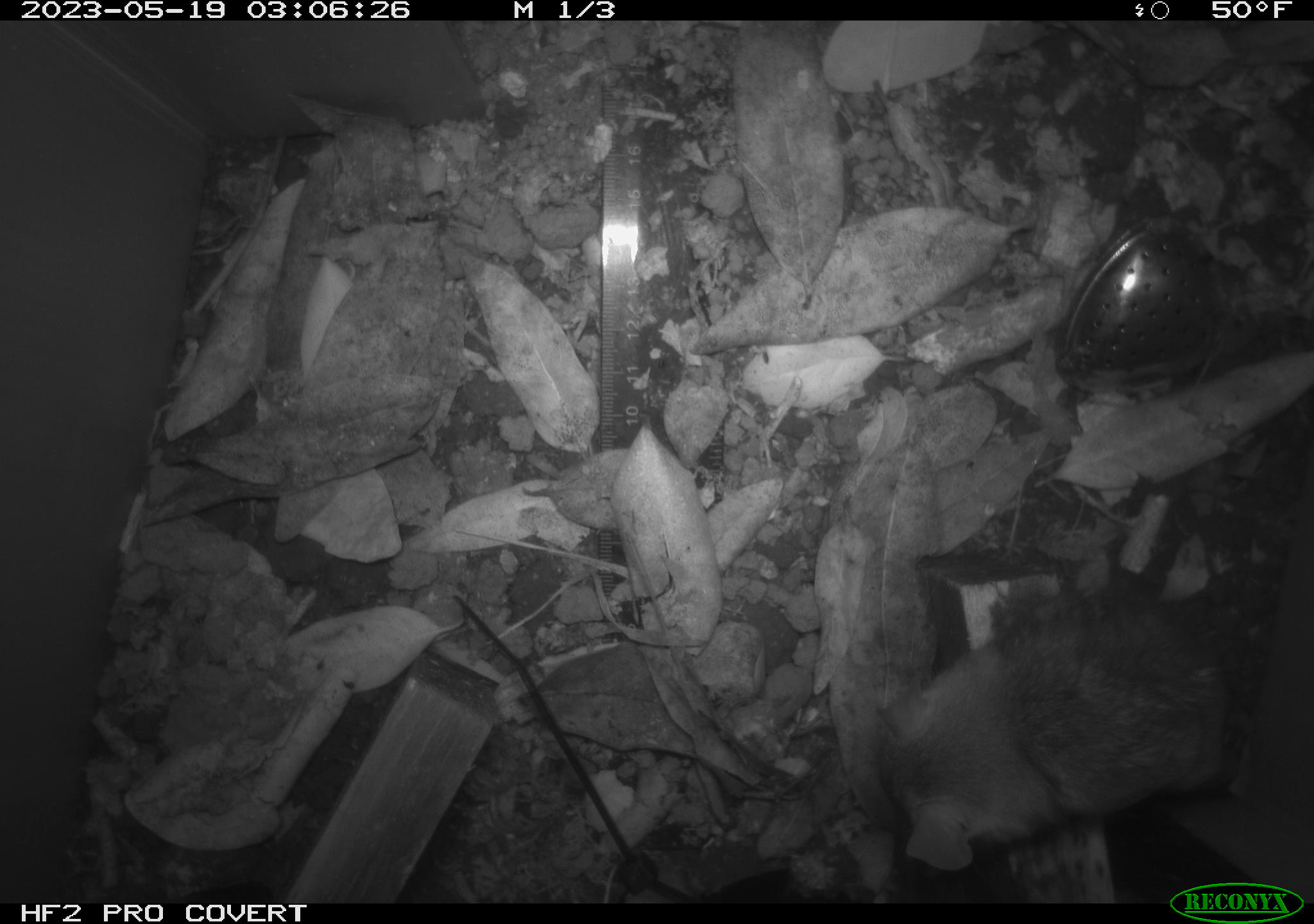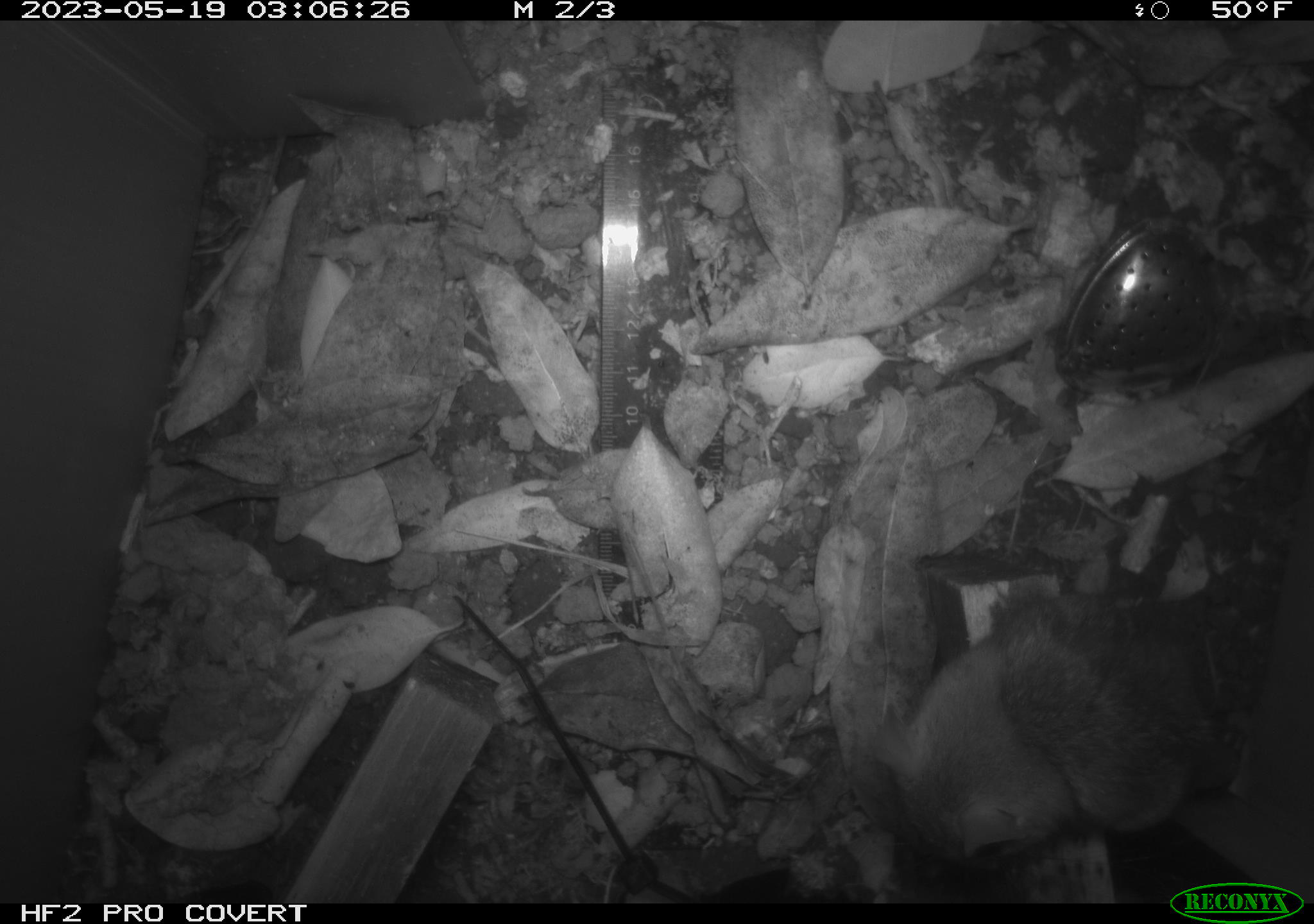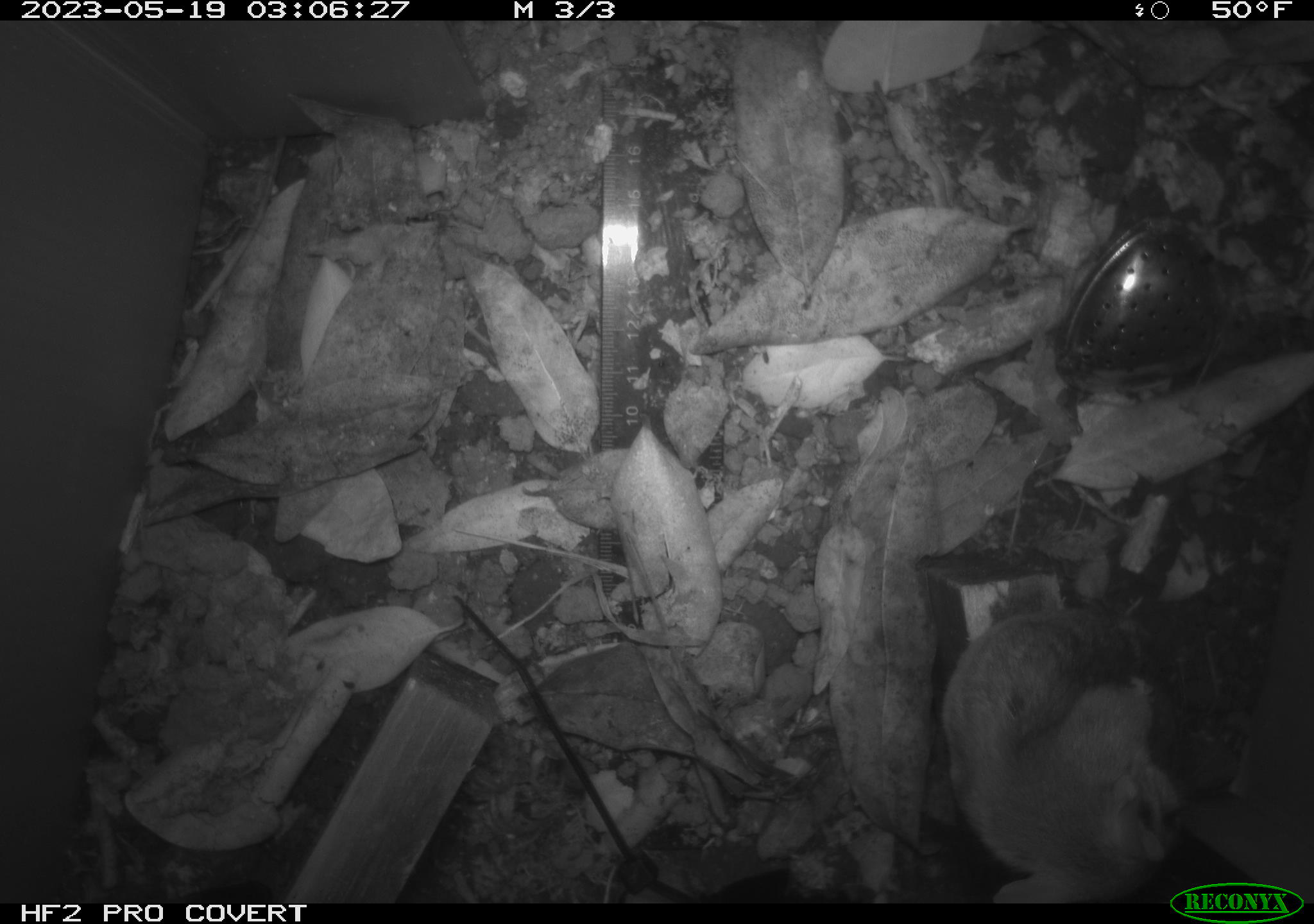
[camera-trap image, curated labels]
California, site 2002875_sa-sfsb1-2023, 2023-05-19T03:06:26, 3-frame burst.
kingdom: Animalia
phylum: Chordata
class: Mammalia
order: Rodentia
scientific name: Rodentia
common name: mouse species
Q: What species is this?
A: Mouse species (Rodentia).